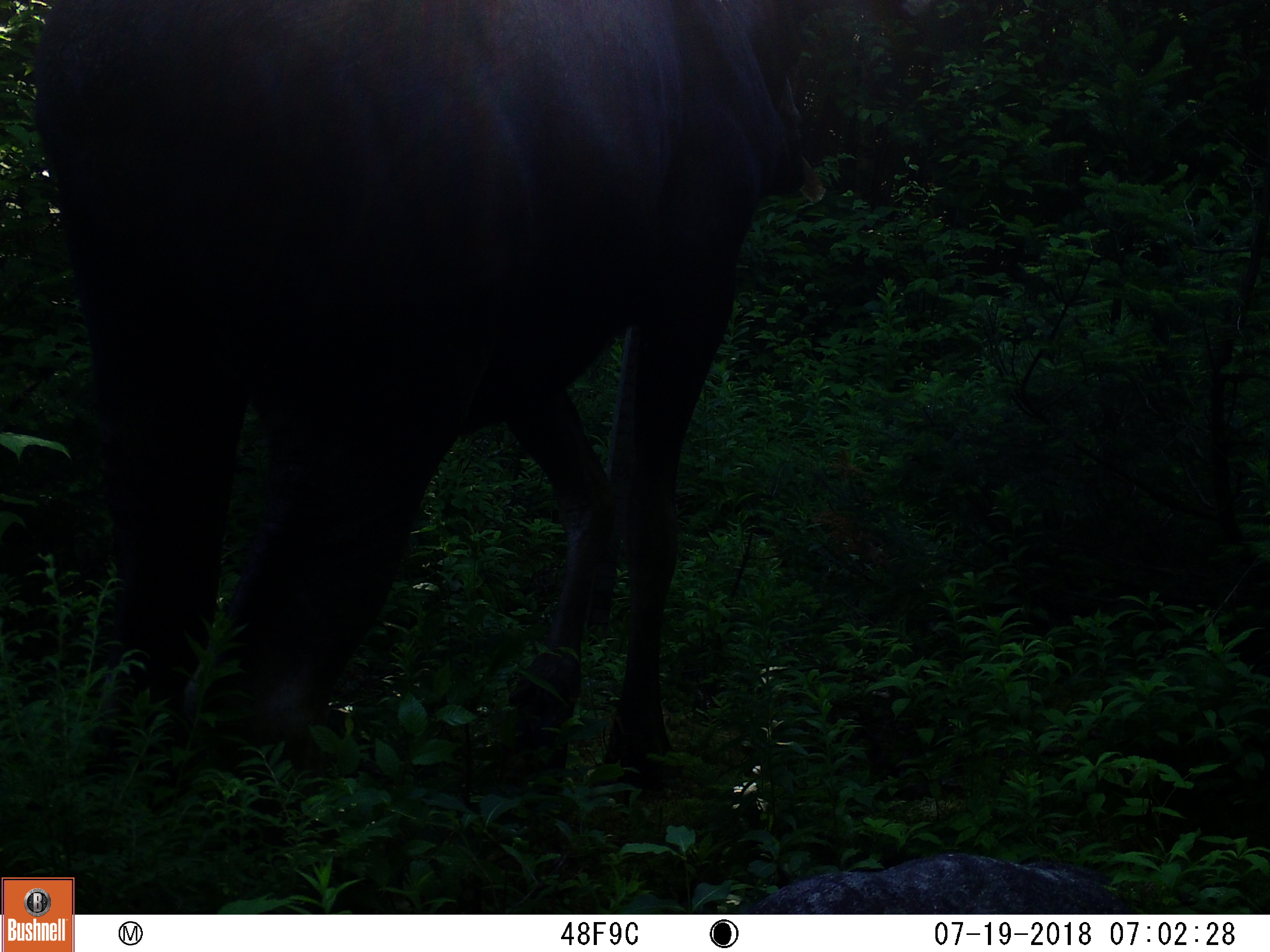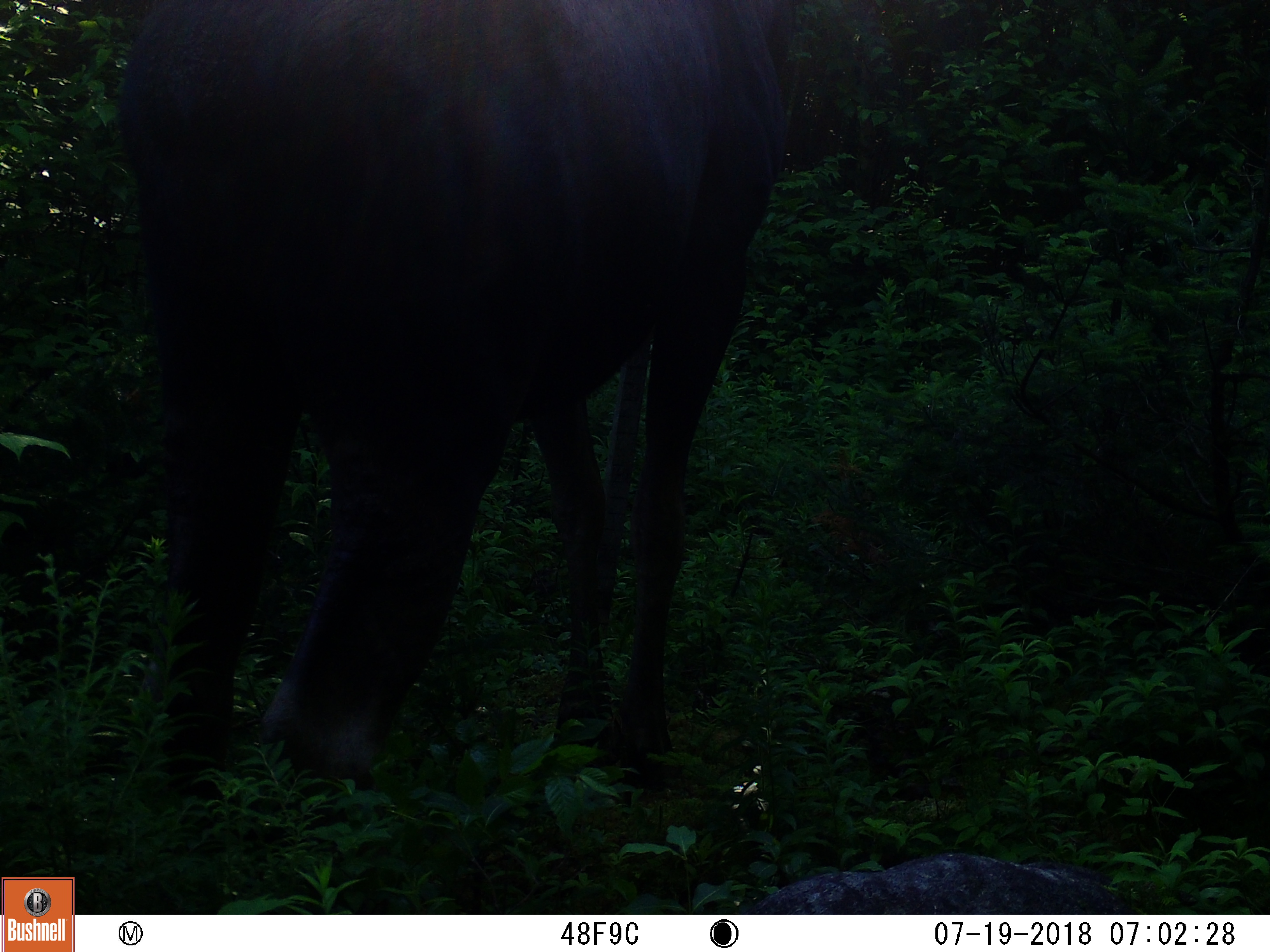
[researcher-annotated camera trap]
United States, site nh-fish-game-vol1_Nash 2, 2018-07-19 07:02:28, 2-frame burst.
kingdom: Animalia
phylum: Chordata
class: Mammalia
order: Artiodactyla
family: Cervidae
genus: Alces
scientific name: Alces alces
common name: moose